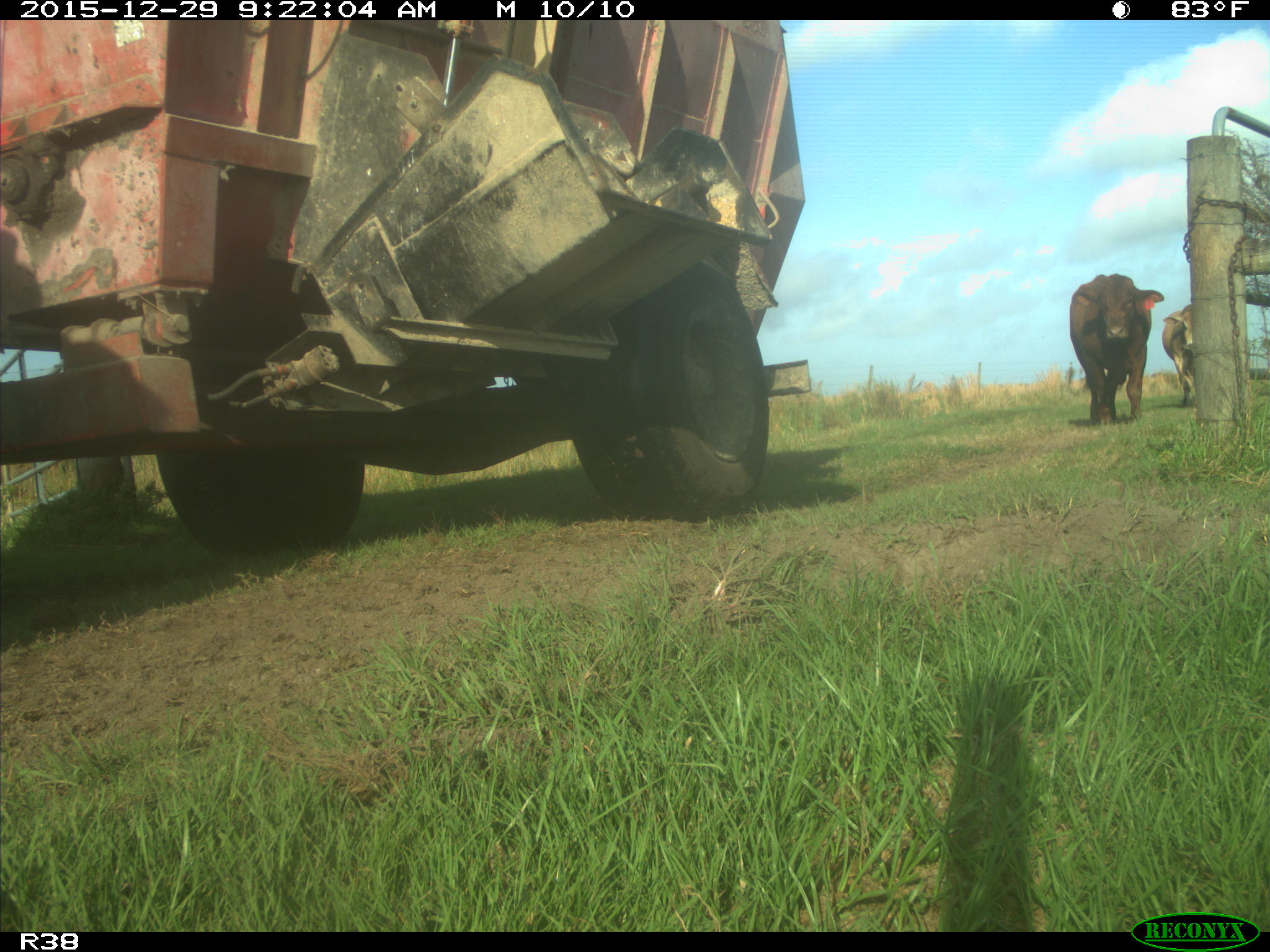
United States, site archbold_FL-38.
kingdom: Animalia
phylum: Chordata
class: Mammalia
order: Artiodactyla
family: Bovidae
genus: Bos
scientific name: Bos taurus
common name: domestic cow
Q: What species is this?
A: Bos taurus (domestic cow).